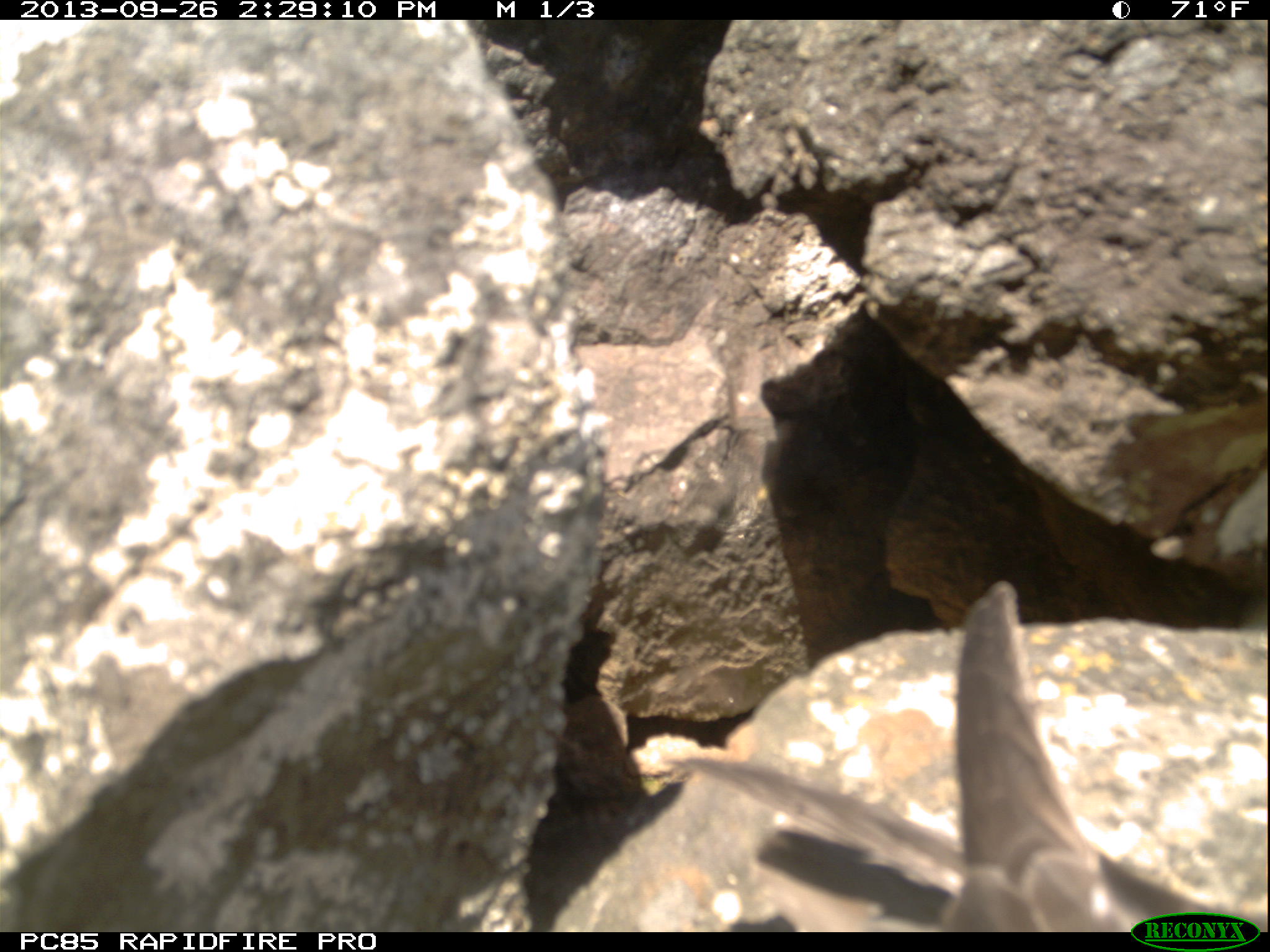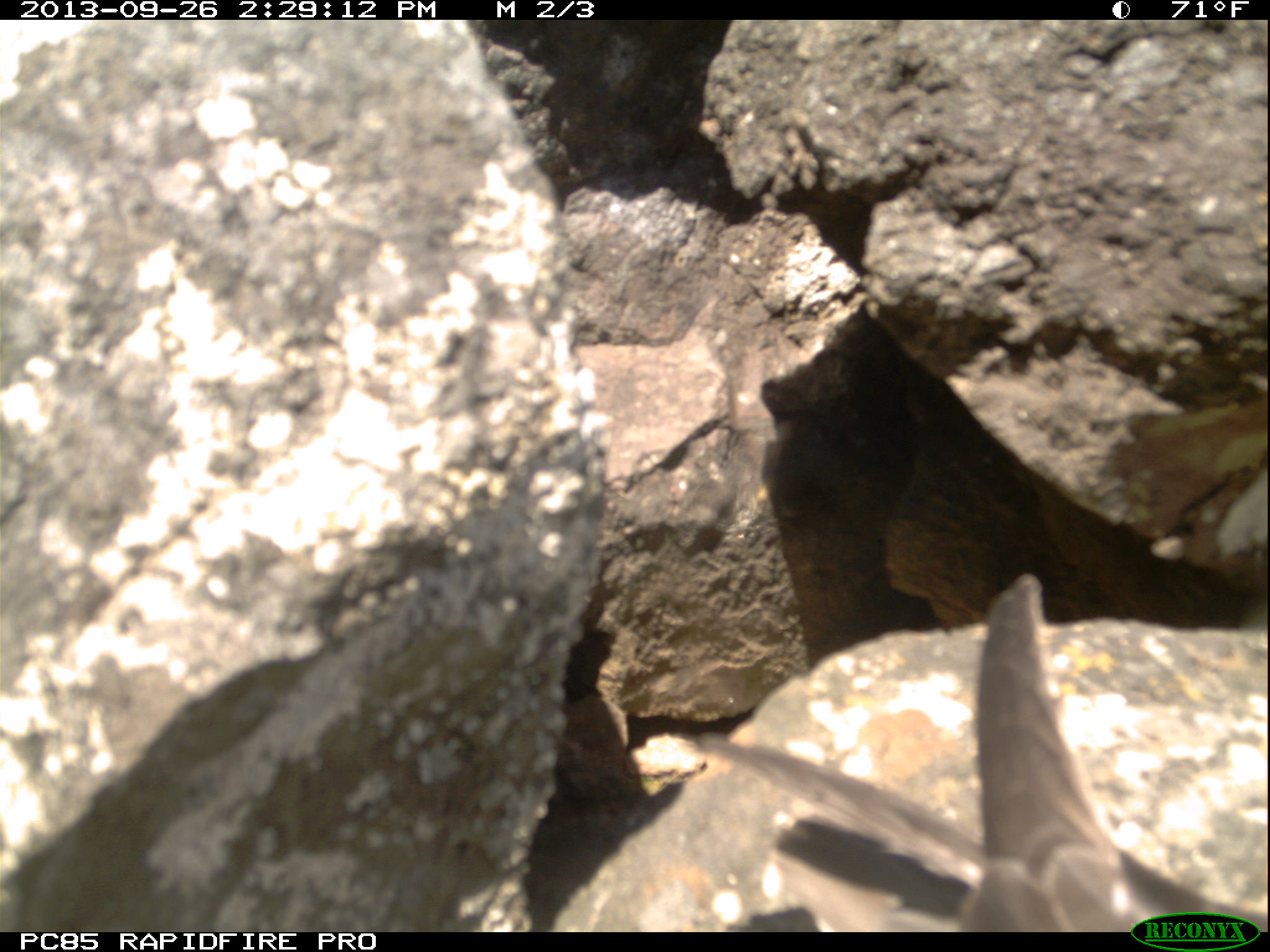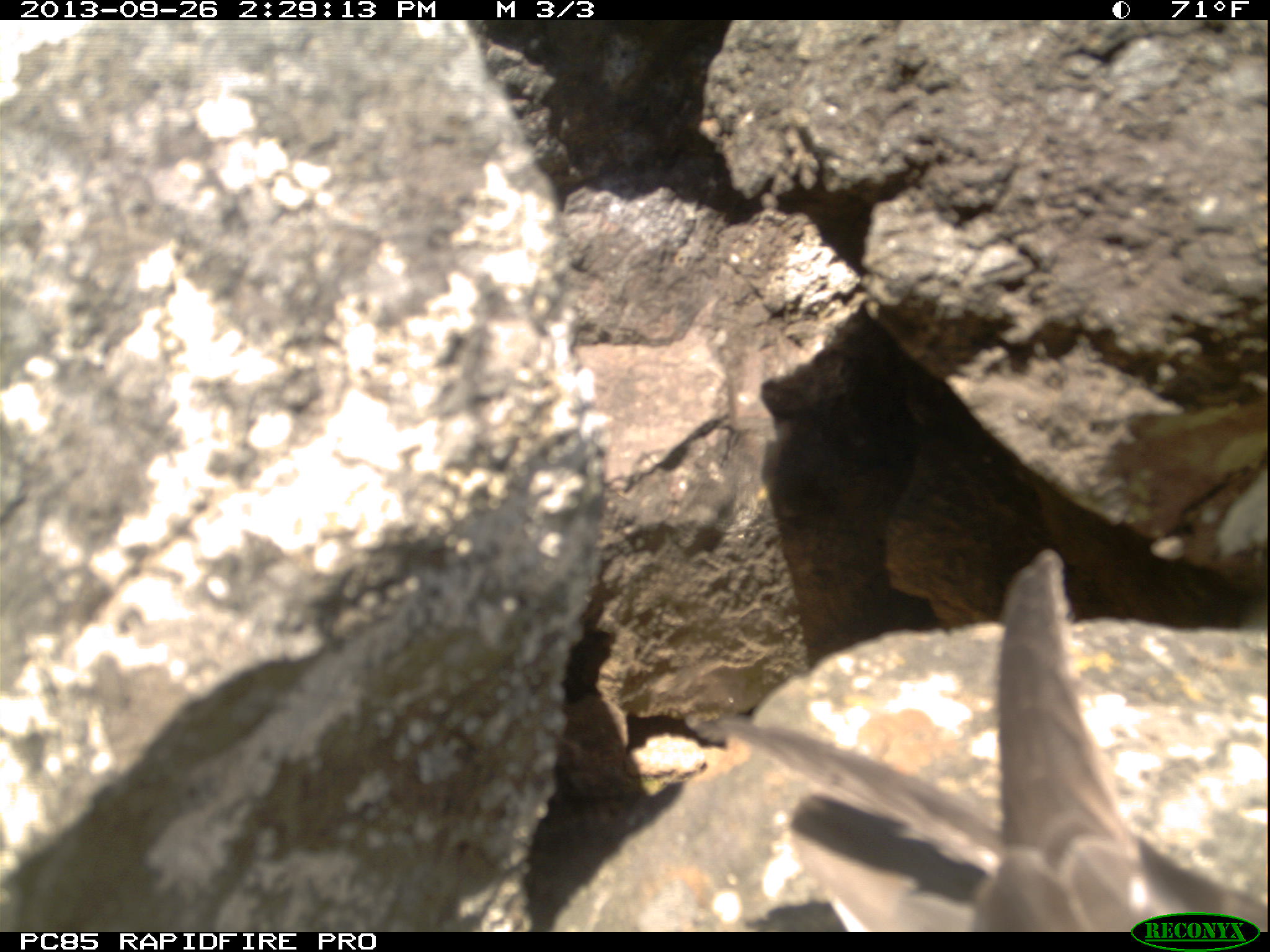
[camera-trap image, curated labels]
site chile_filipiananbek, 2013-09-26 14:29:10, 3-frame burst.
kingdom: Animalia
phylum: Chordata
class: Aves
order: Procellariiformes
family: Procellariidae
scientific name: Procellariidae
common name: petrel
Petrel (Procellariidae).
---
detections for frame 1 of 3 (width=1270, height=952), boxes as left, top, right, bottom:
petrel: 531, 579, 1258, 931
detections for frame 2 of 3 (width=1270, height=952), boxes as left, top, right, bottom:
petrel: 649, 577, 1235, 934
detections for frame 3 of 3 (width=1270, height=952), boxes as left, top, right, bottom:
petrel: 706, 558, 1232, 932